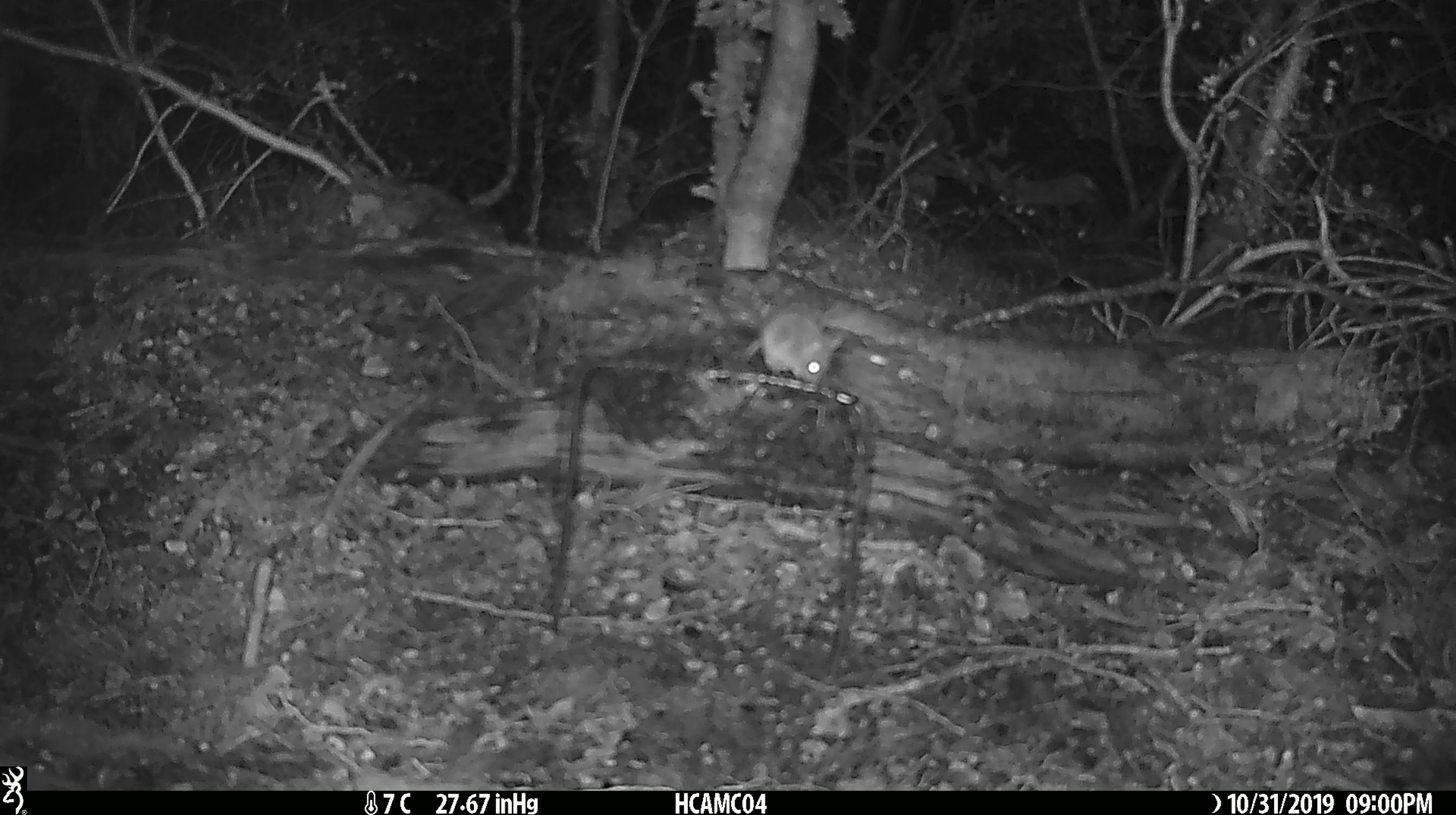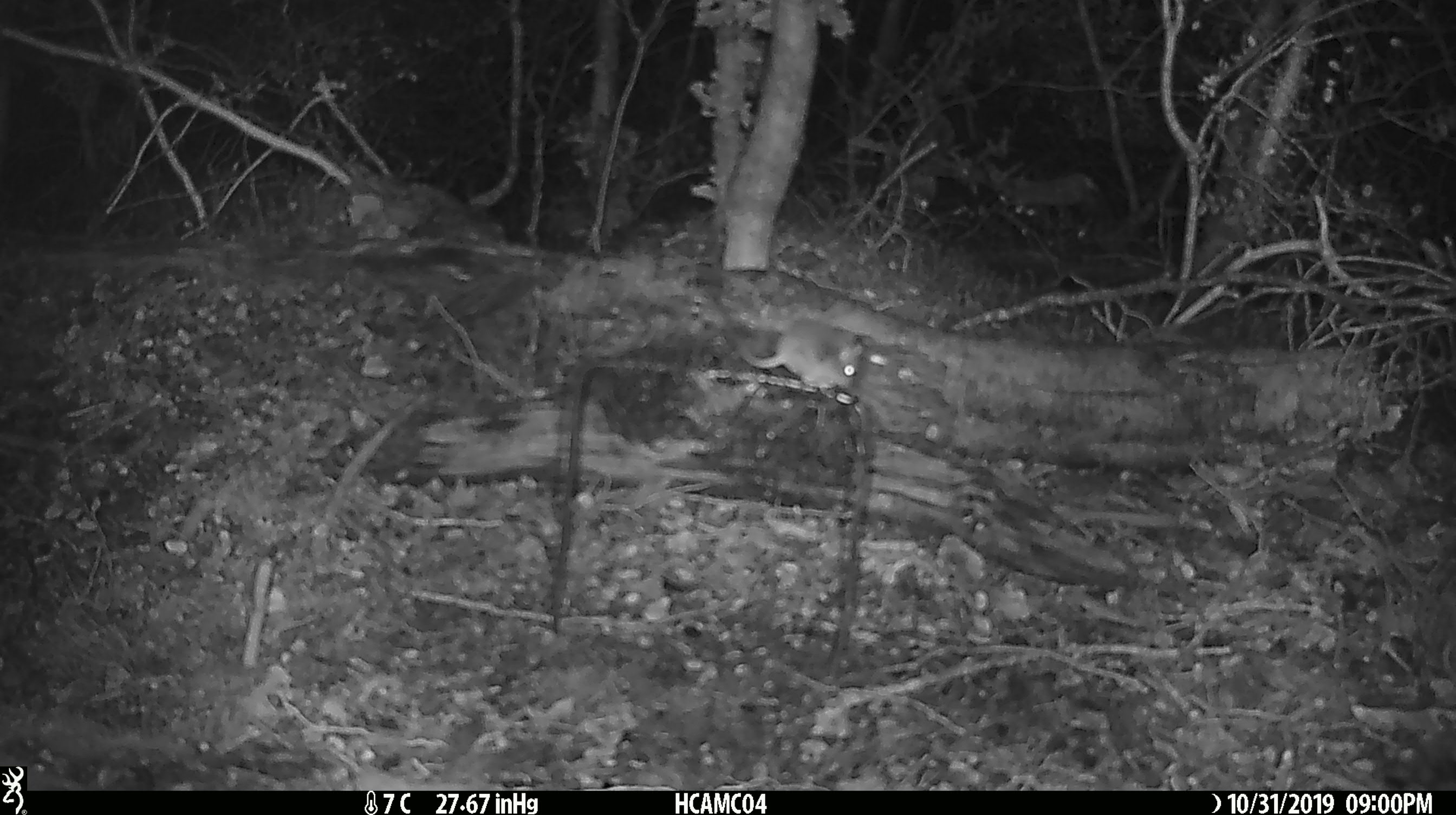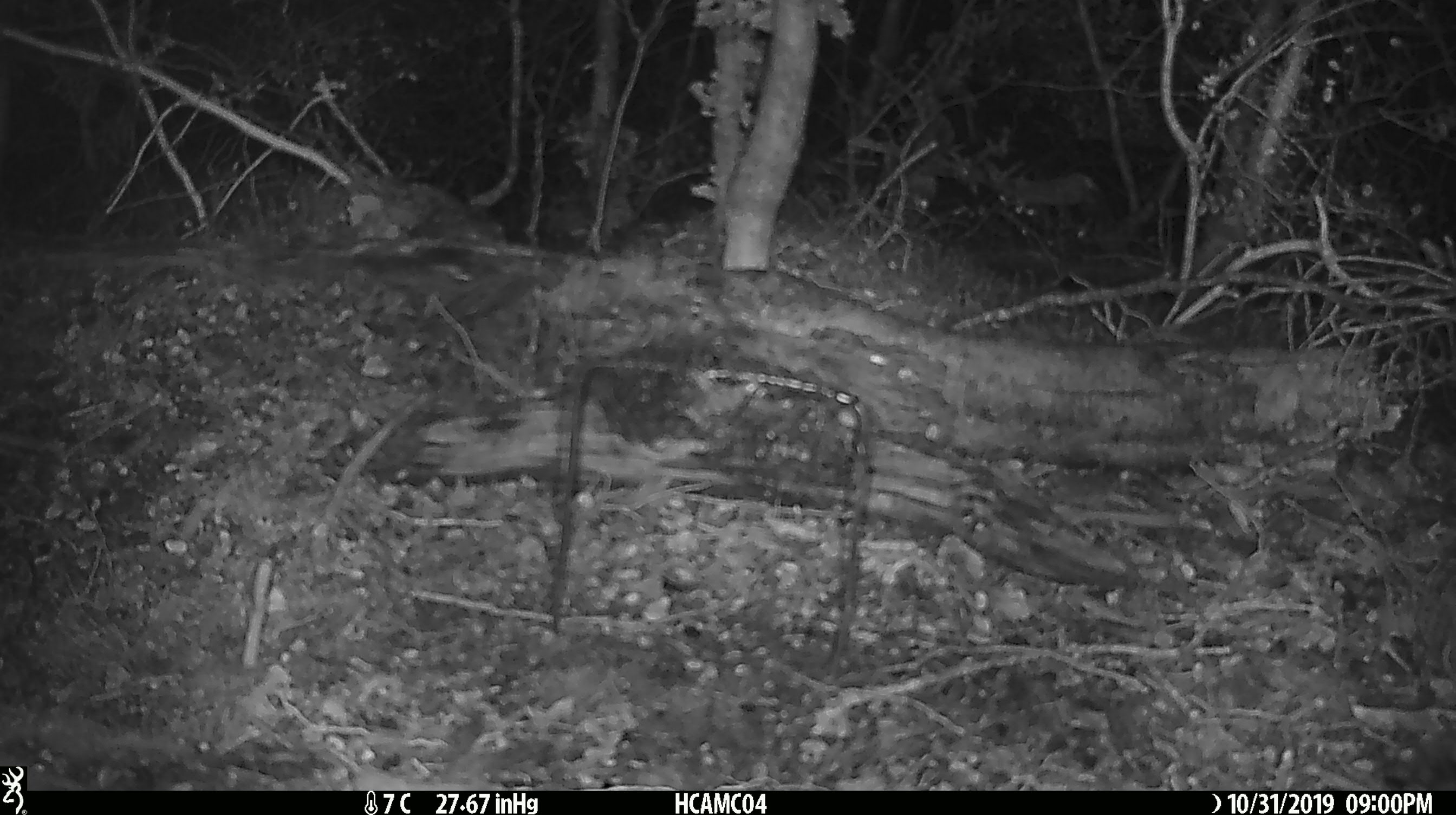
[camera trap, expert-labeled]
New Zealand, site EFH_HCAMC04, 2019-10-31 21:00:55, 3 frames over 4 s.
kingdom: Animalia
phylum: Chordata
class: Mammalia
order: Rodentia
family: Muridae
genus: Mus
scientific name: Mus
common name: mouse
Mouse (Mus).